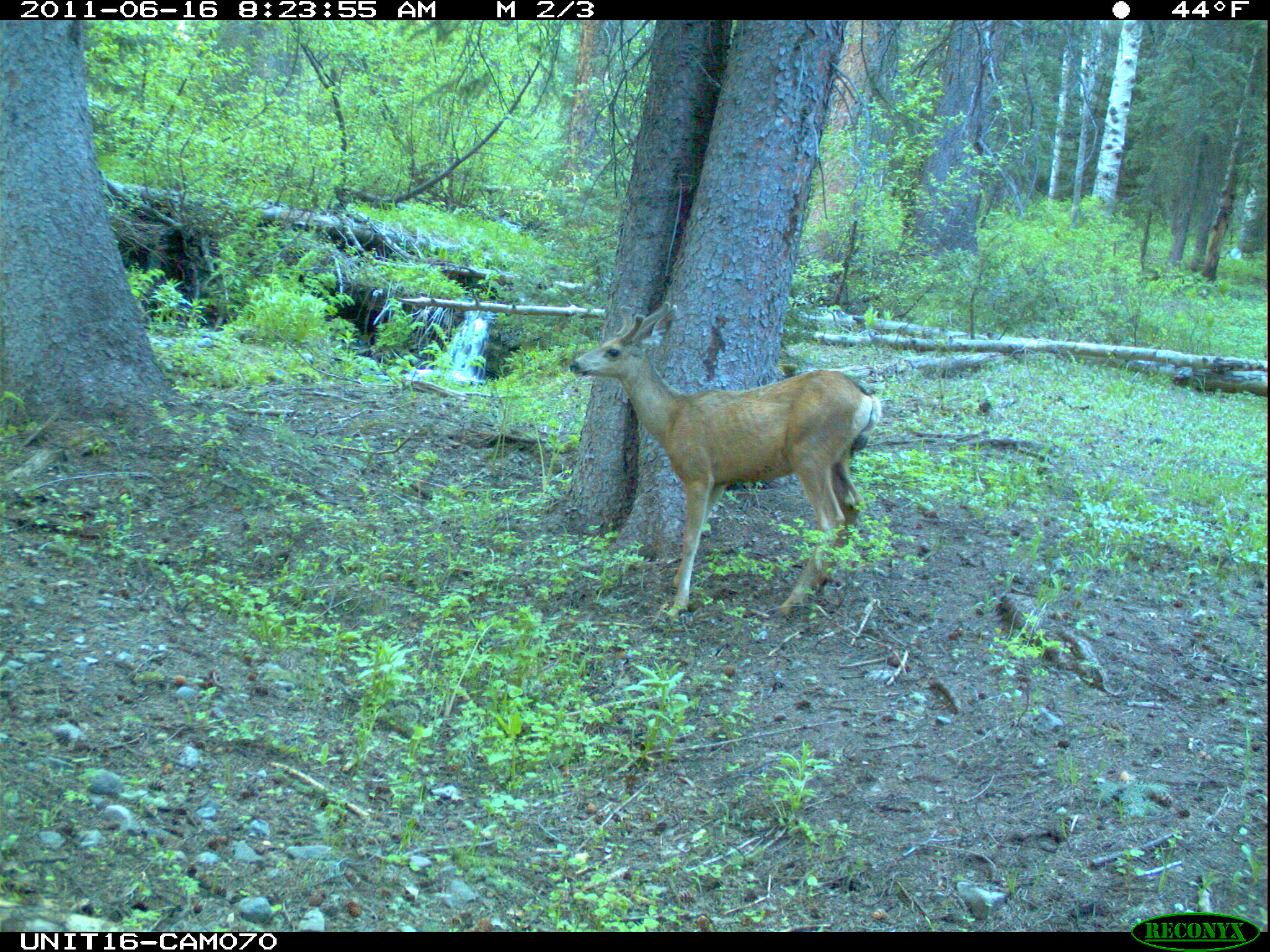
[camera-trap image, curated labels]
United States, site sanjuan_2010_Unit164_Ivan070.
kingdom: Animalia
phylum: Chordata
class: Mammalia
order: Artiodactyla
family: Cervidae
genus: Odocoileus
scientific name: Odocoileus hemionus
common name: mule deer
Odocoileus hemionus (mule deer).